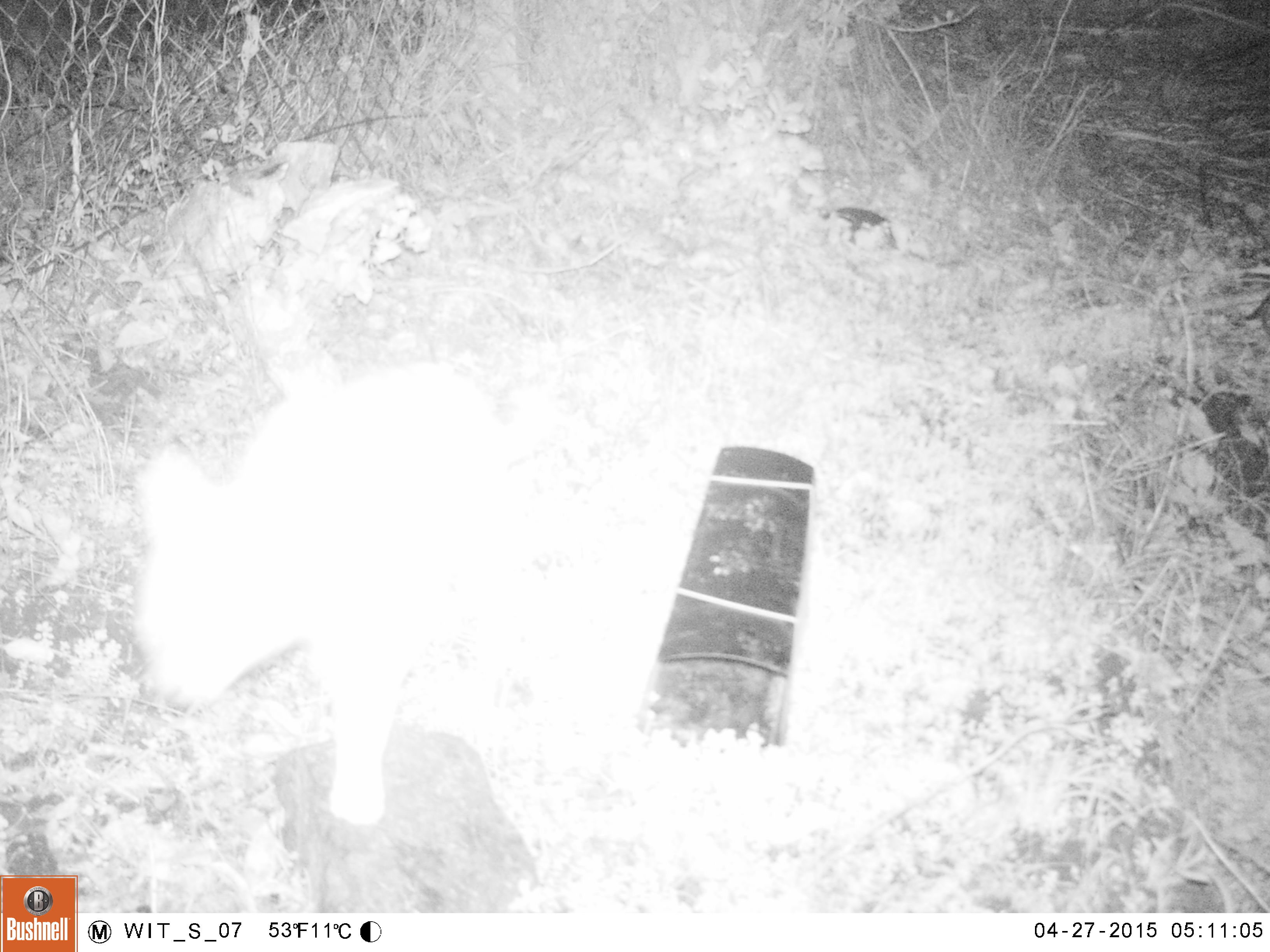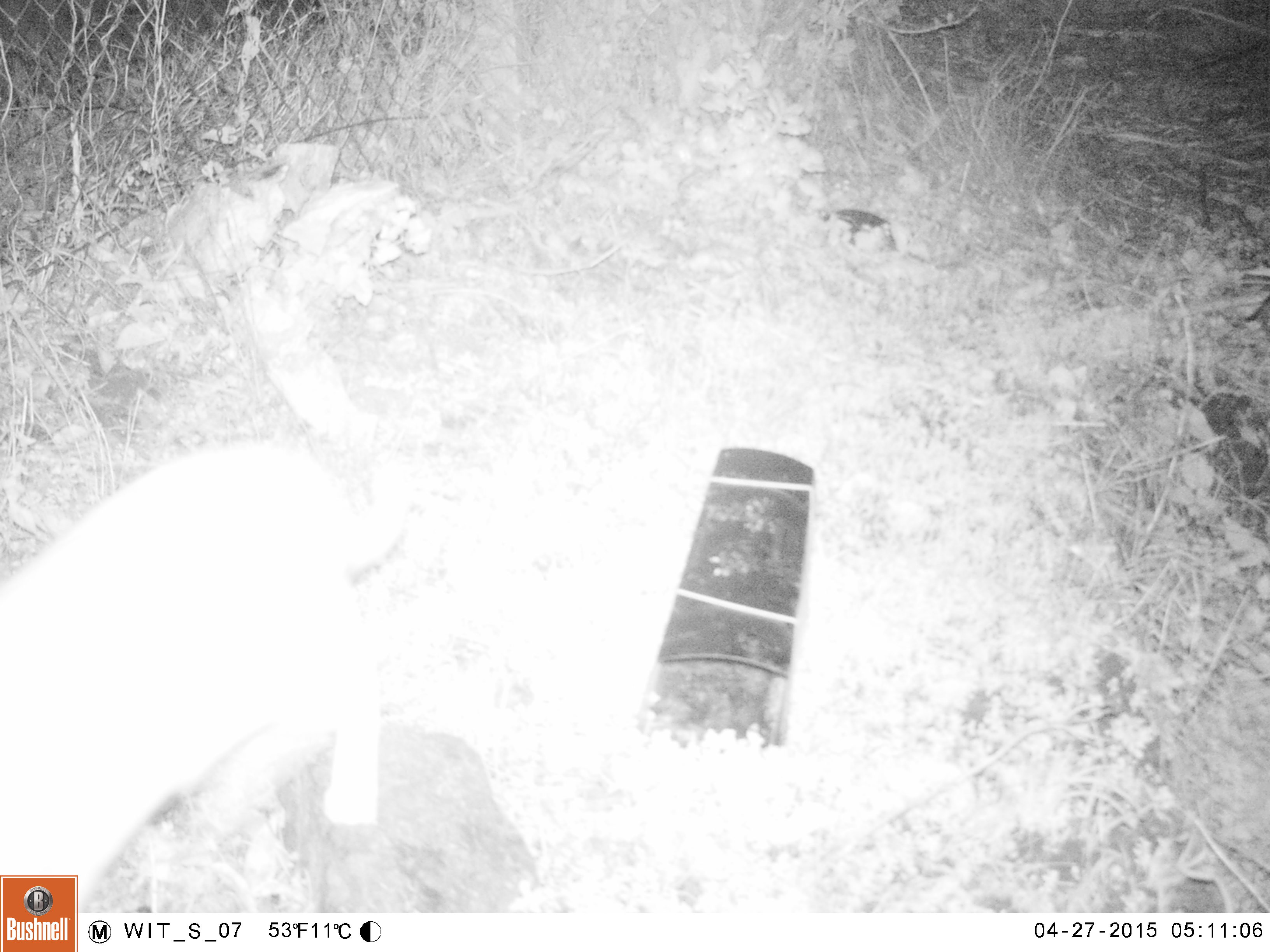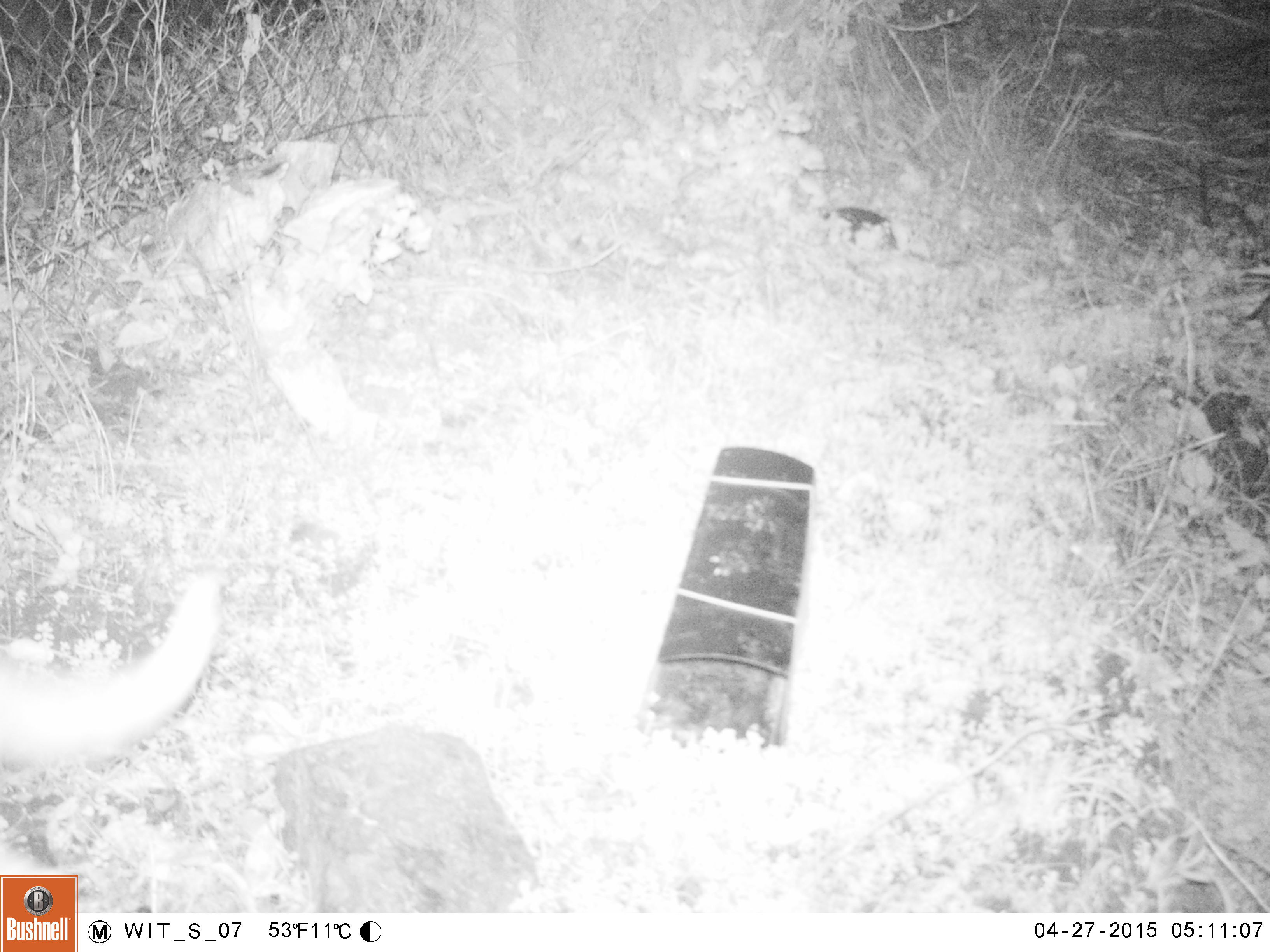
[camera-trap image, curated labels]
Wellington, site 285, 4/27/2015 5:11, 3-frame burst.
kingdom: Animalia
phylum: Chordata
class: Mammalia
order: Carnivora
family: Felidae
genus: Felis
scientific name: Felis catus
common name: cat